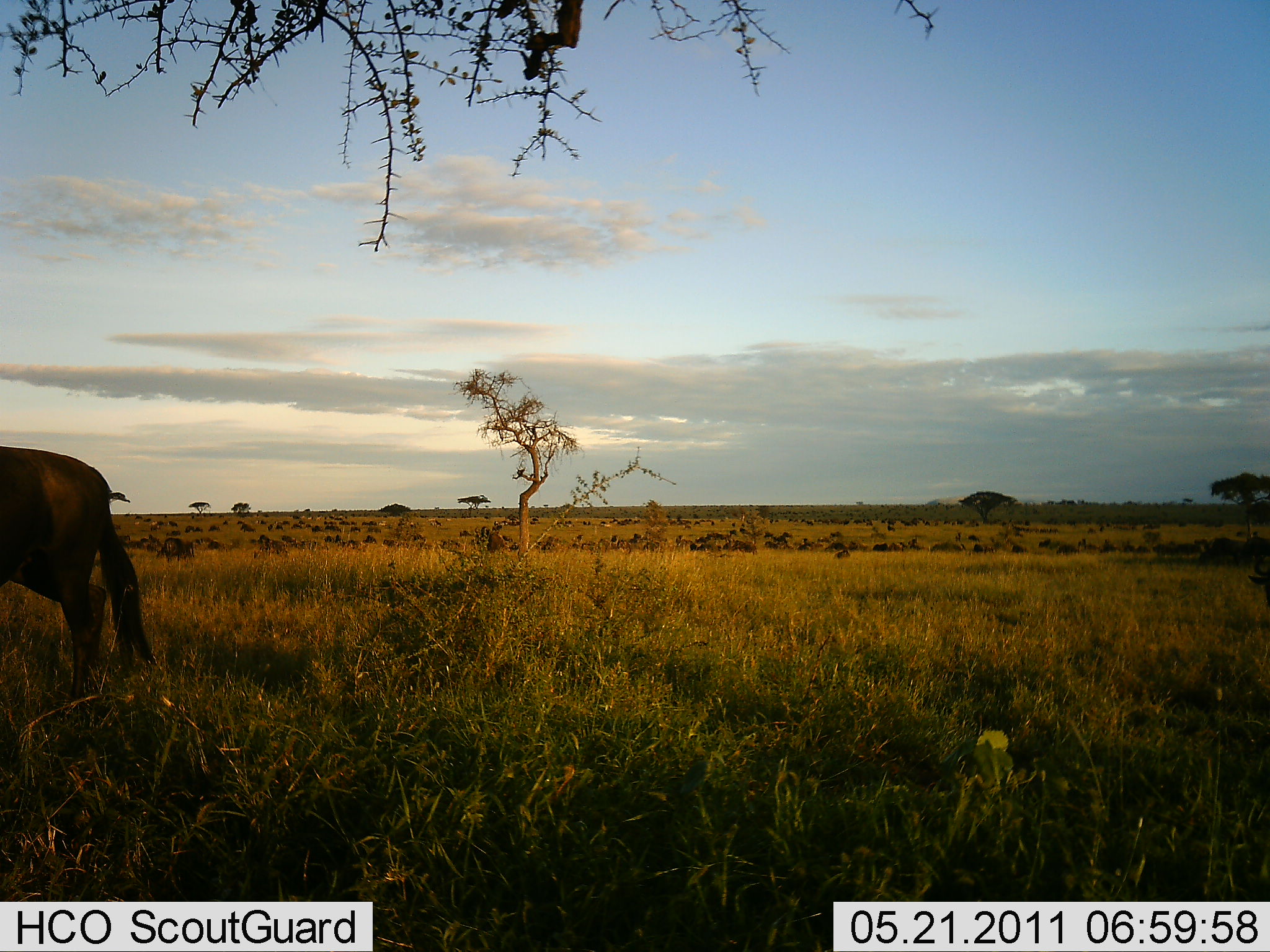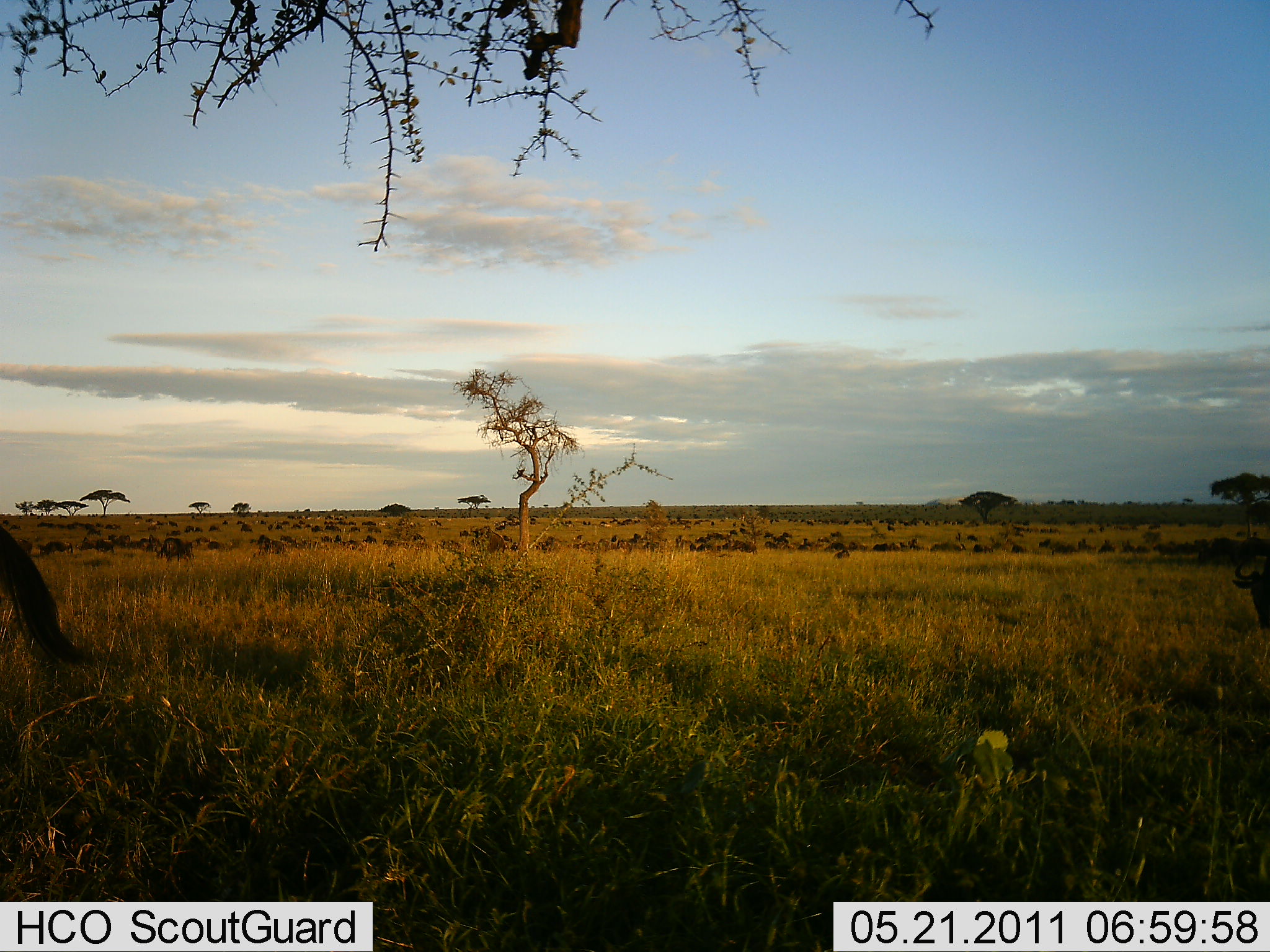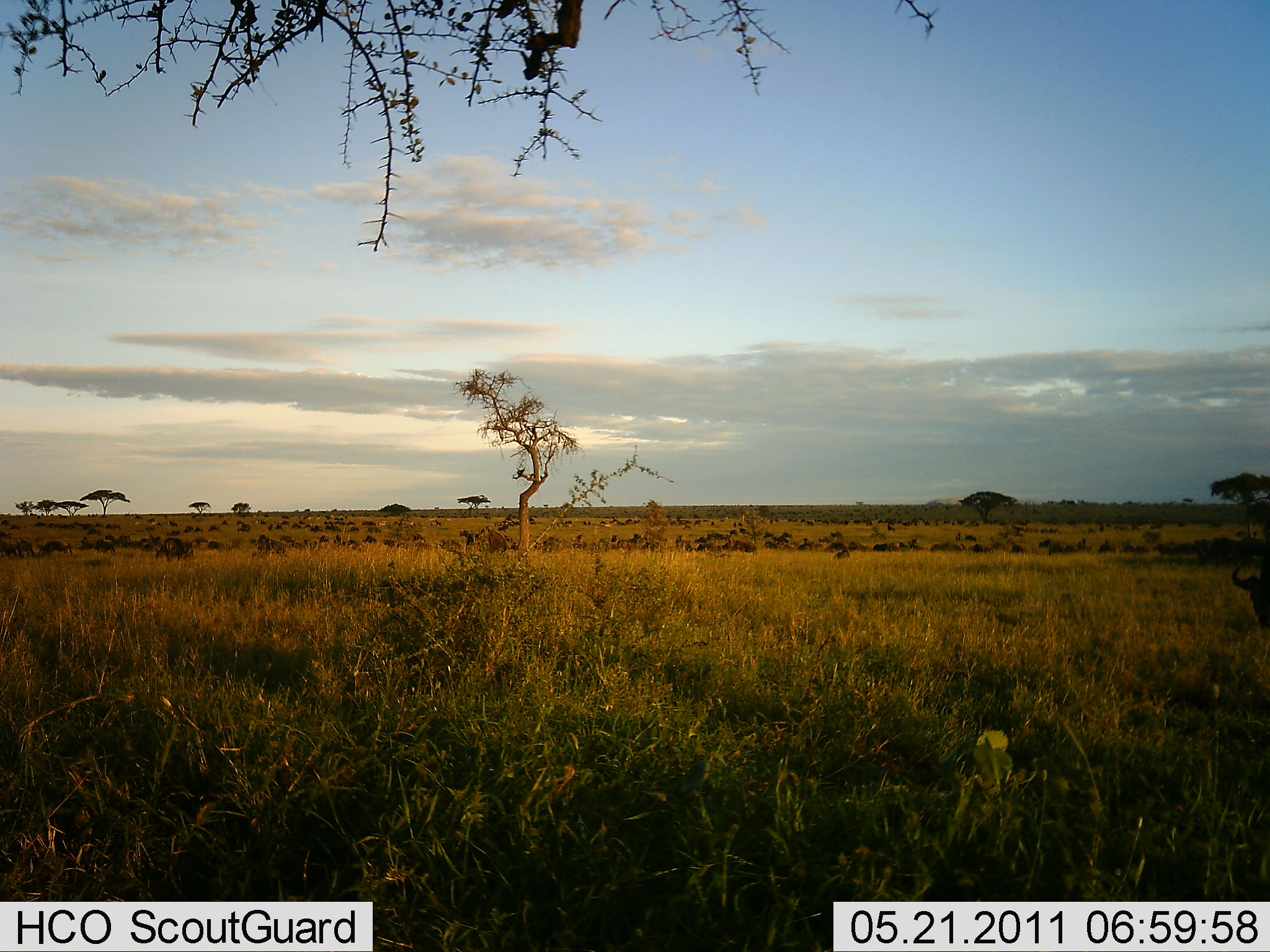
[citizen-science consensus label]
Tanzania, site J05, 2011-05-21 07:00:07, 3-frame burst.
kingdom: Animalia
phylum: Chordata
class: Mammalia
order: Artiodactyla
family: Bovidae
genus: Connochaetes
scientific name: Connochaetes taurinus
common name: blue wildebeest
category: wildebeest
Wildebeest (blue wildebeest) (Connochaetes taurinus), count 51+. Behavior (volunteer vote fractions): standing 50%, resting 17%, moving 83%, interacting 8%. Young present (vote fraction): 0%. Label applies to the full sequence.